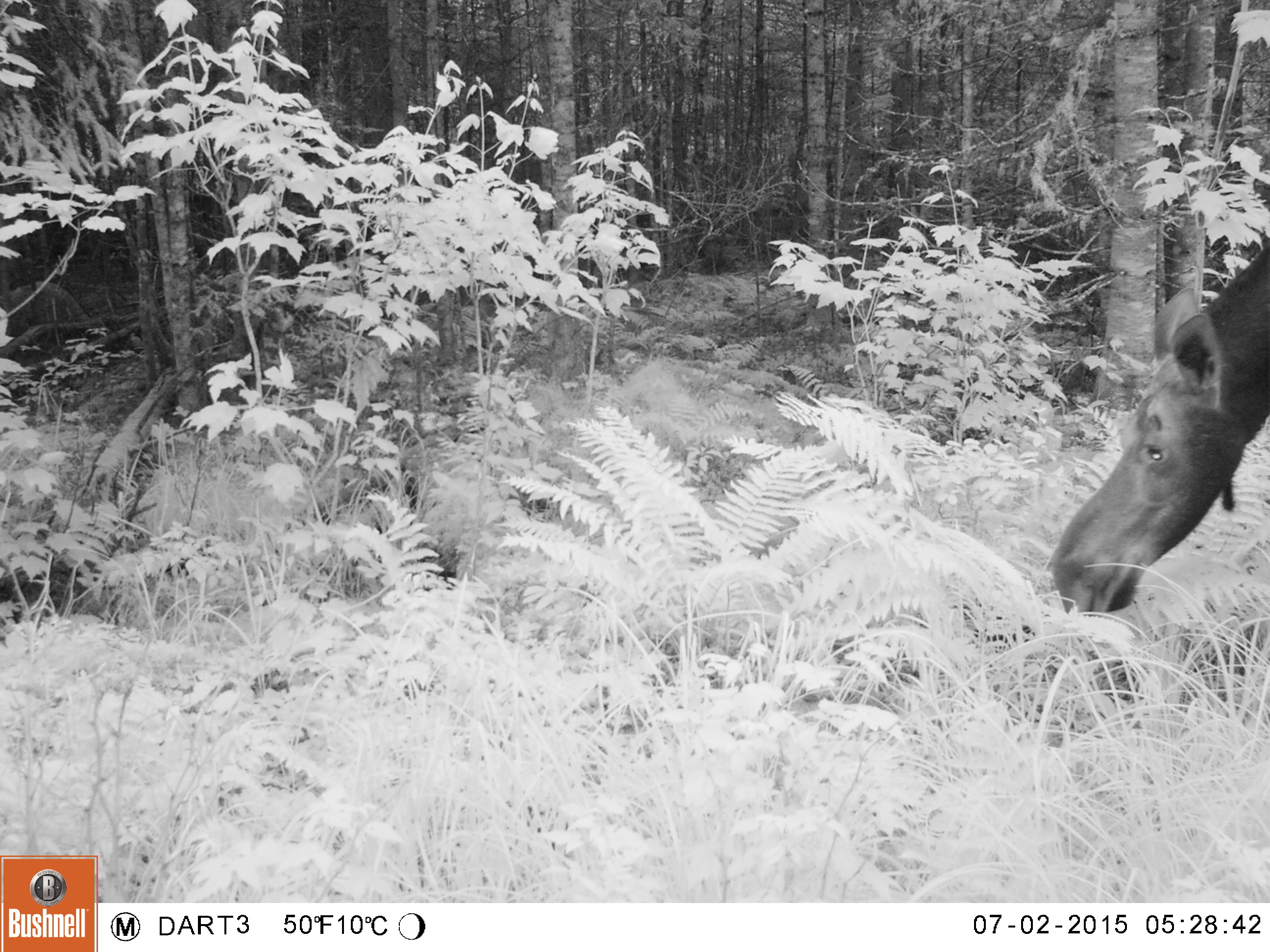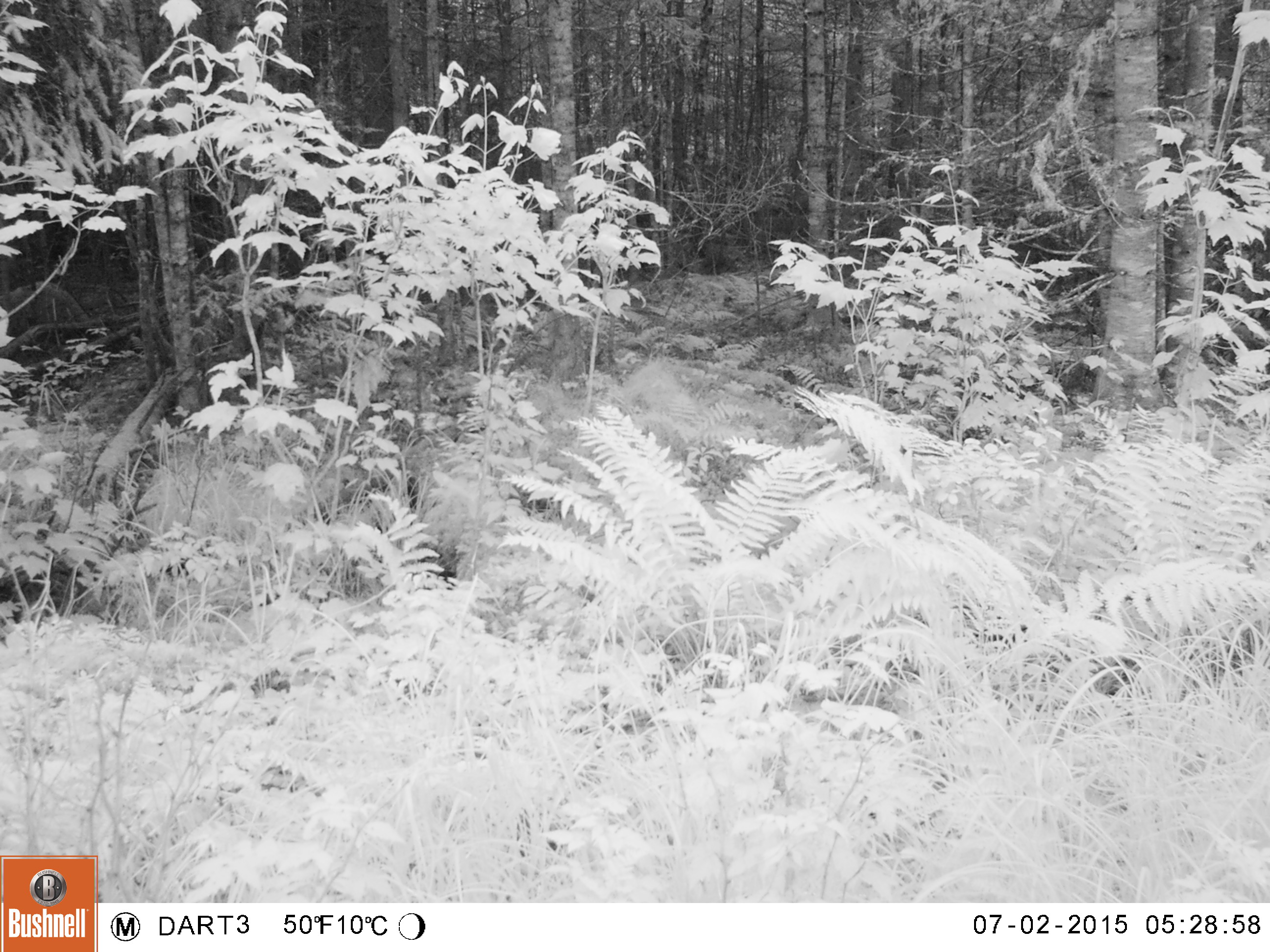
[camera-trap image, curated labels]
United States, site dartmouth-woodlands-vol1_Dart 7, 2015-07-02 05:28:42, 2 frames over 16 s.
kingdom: Animalia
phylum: Chordata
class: Mammalia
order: Artiodactyla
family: Cervidae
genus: Alces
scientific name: Alces alces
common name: moose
Moose (Alces alces).